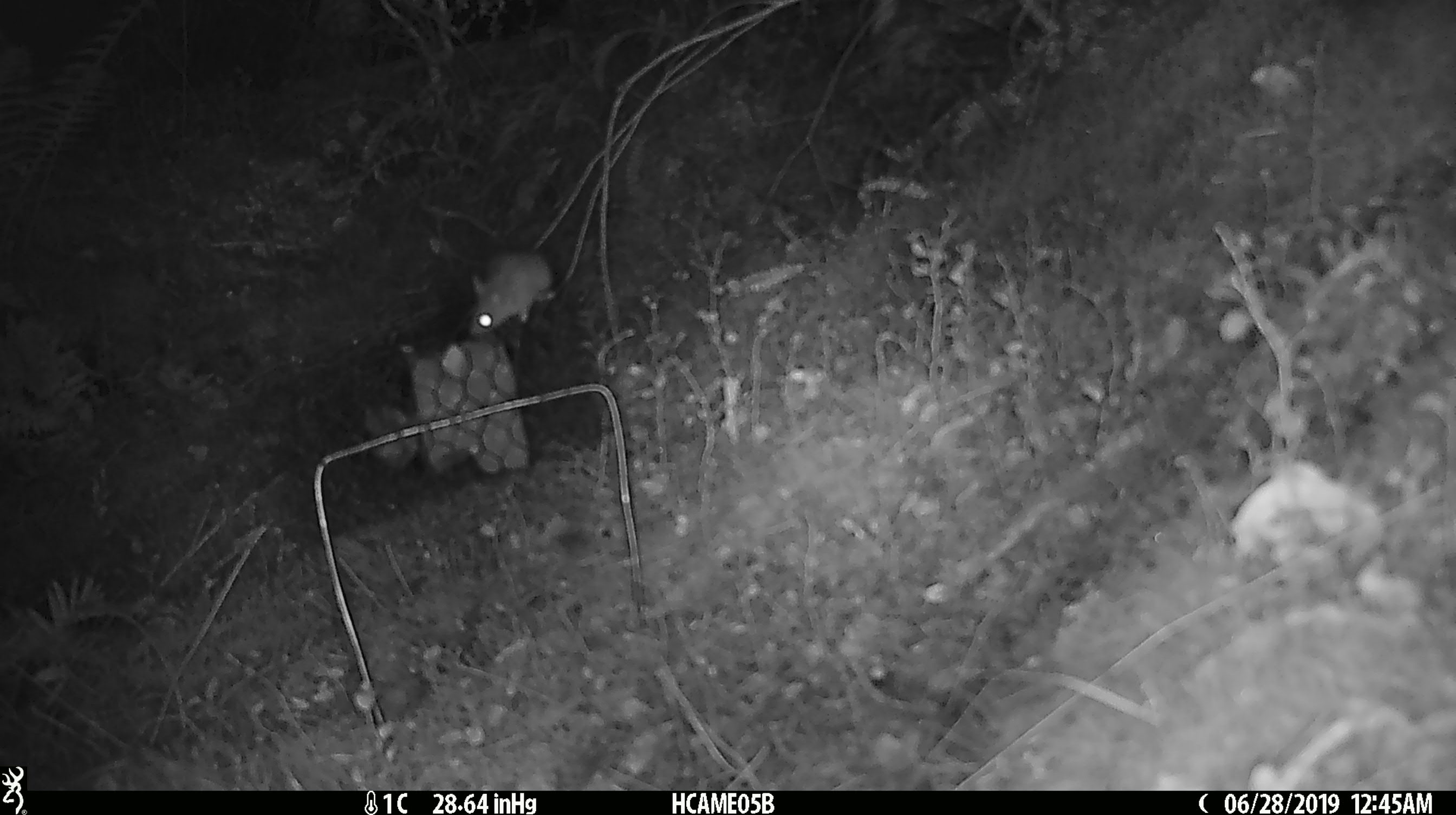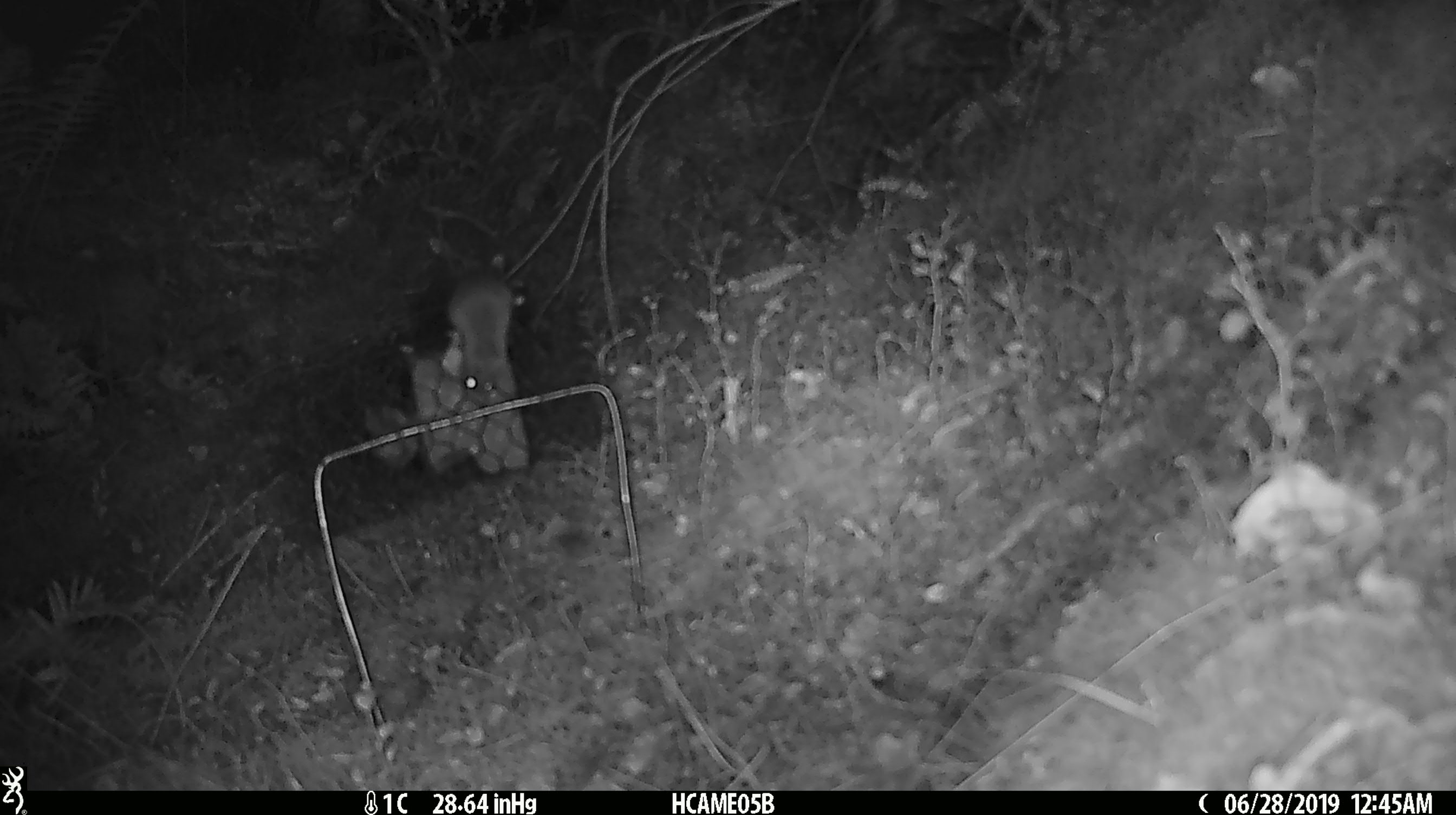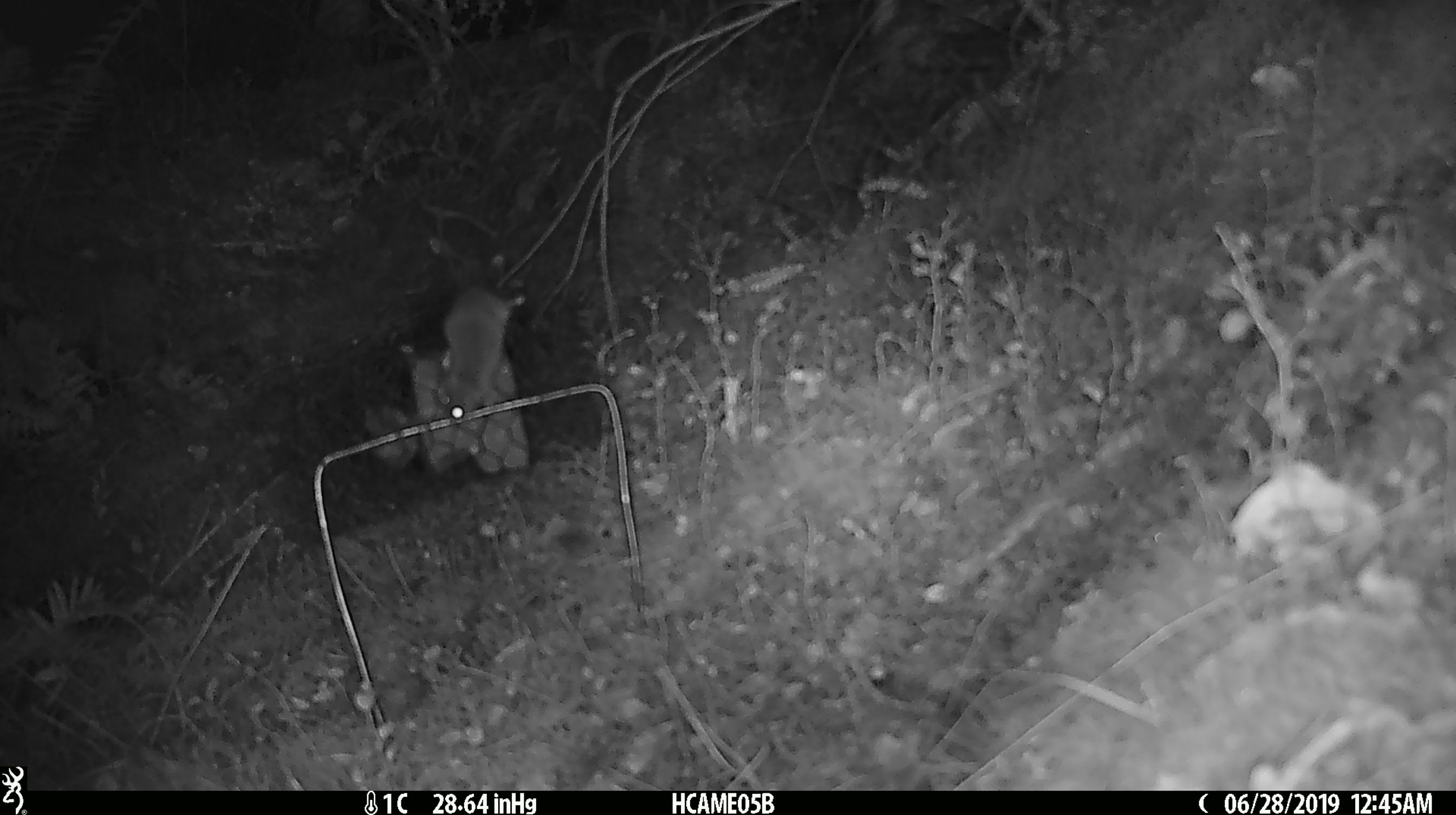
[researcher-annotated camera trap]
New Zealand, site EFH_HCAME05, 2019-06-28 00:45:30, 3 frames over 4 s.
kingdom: Animalia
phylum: Chordata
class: Mammalia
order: Rodentia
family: Muridae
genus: Mus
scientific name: Mus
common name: mouse